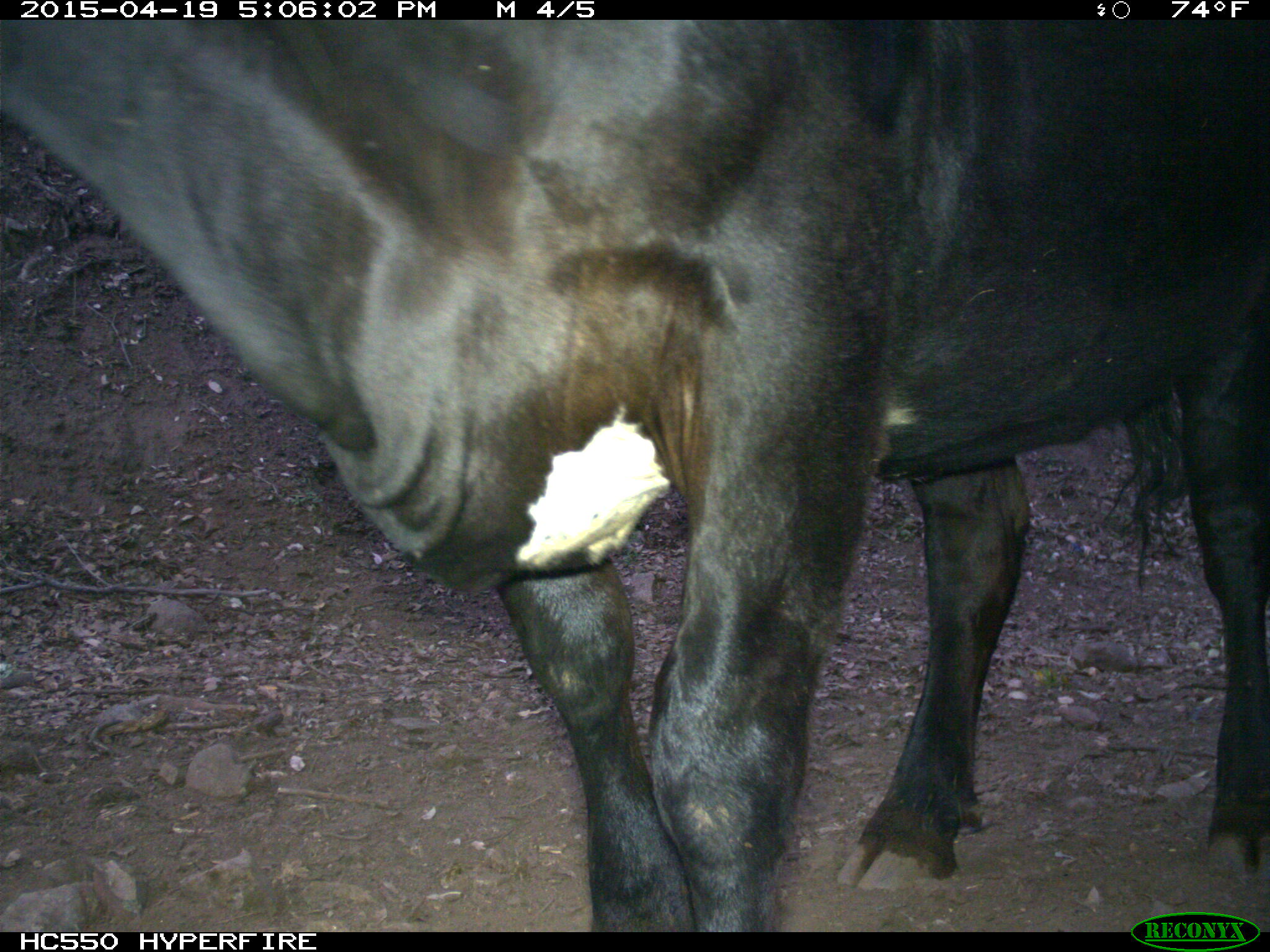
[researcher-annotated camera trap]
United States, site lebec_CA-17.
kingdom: Animalia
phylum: Chordata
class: Mammalia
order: Artiodactyla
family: Bovidae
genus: Bos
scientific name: Bos taurus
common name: domestic cow